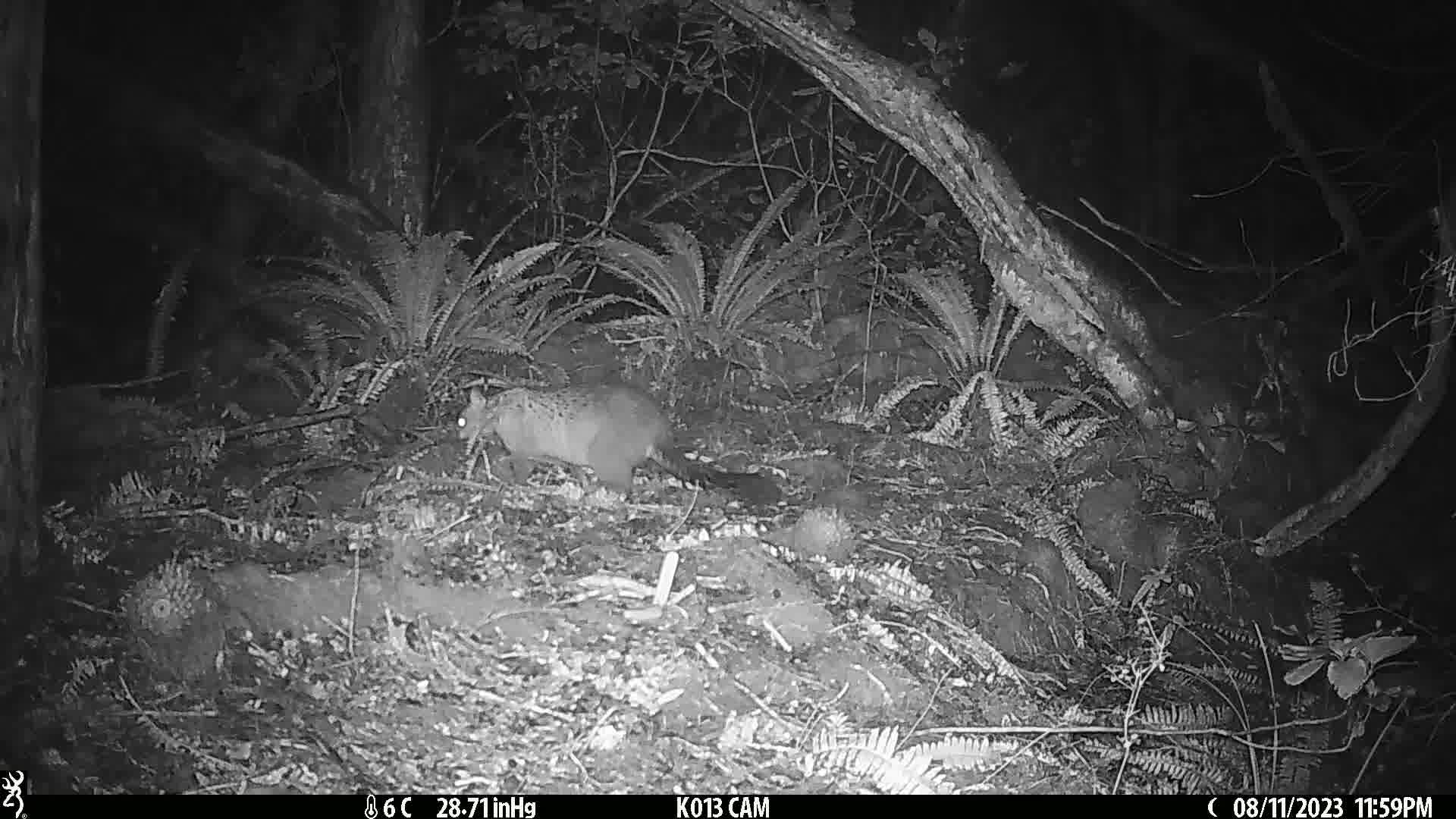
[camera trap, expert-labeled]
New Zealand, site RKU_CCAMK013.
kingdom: Animalia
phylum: Chordata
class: Mammalia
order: Diprotodontia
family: Phalangeridae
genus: Trichosurus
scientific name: Trichosurus vulpecula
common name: common brushtail possum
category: possum